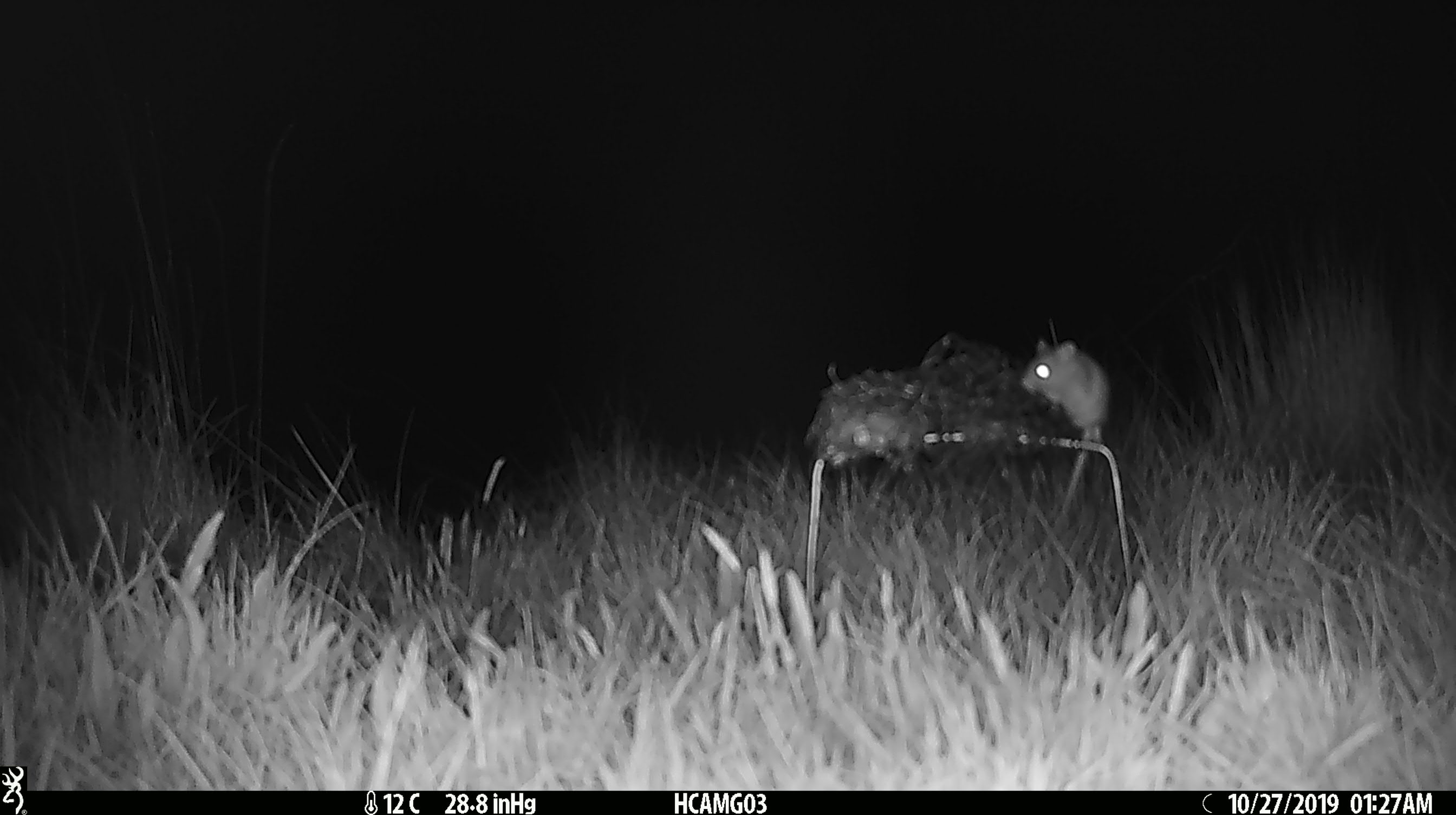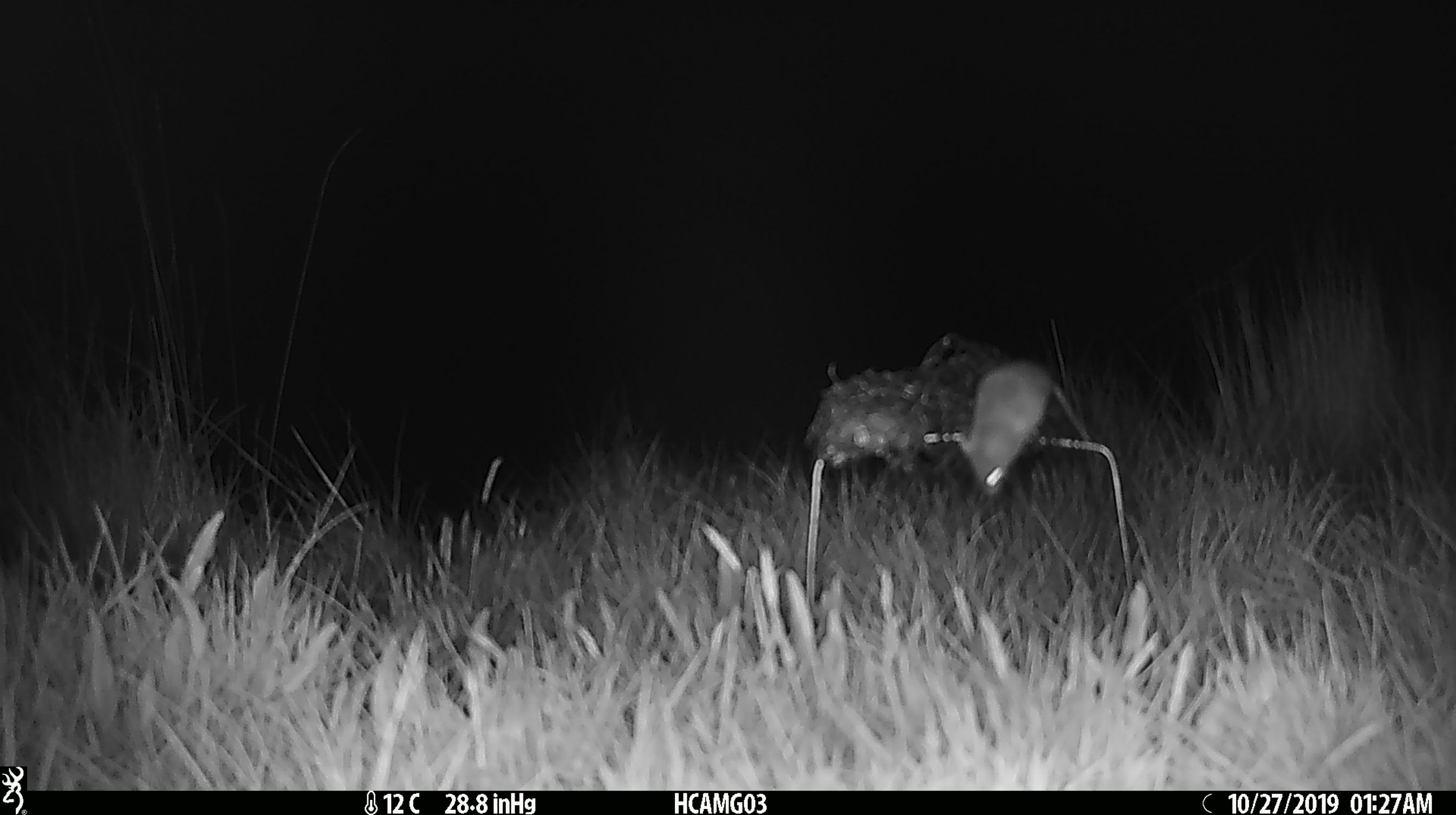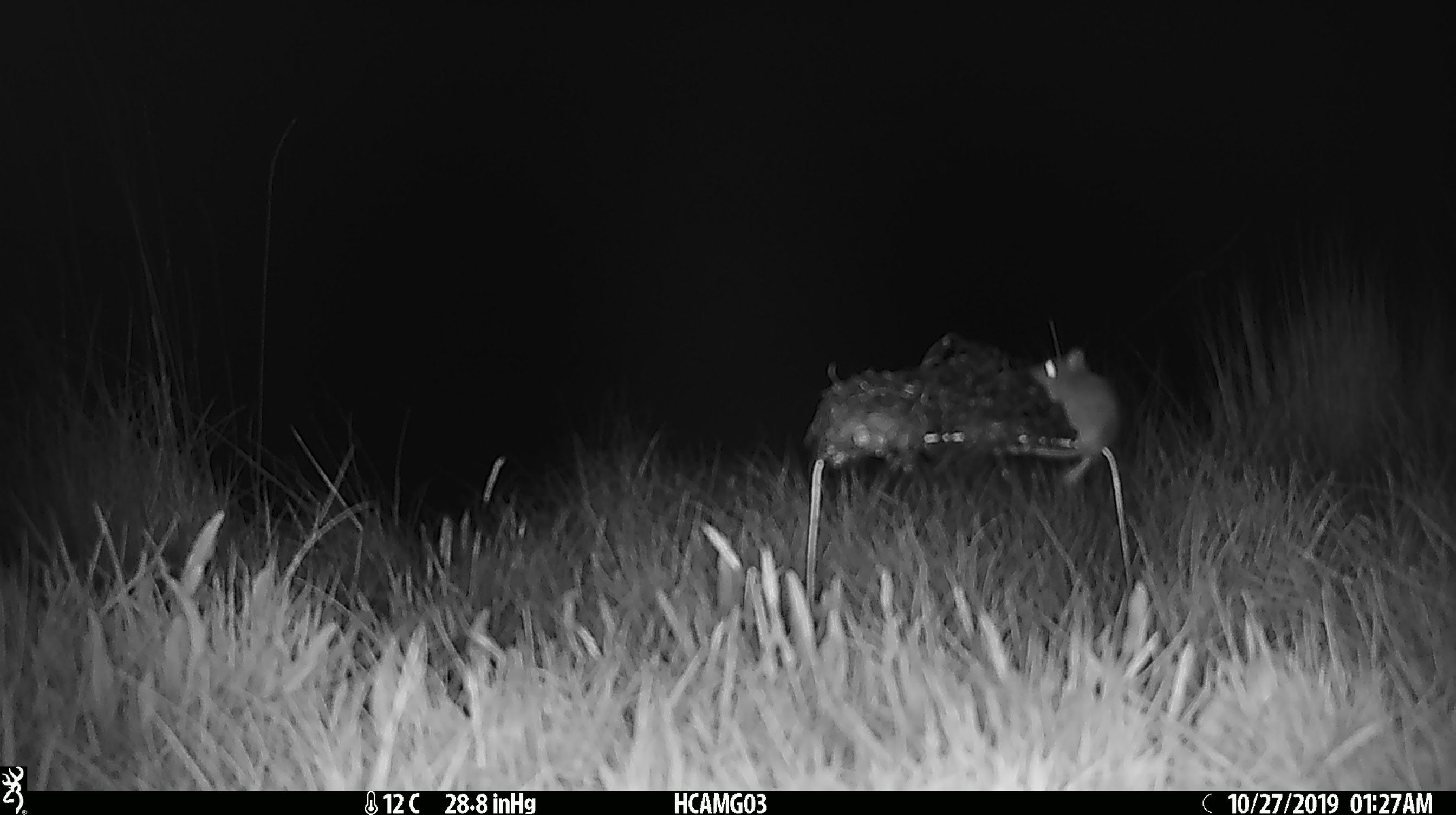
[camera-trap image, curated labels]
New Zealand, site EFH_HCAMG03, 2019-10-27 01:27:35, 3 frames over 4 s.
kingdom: Animalia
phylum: Chordata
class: Mammalia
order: Rodentia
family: Muridae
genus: Mus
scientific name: Mus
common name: mouse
Mouse (Mus).